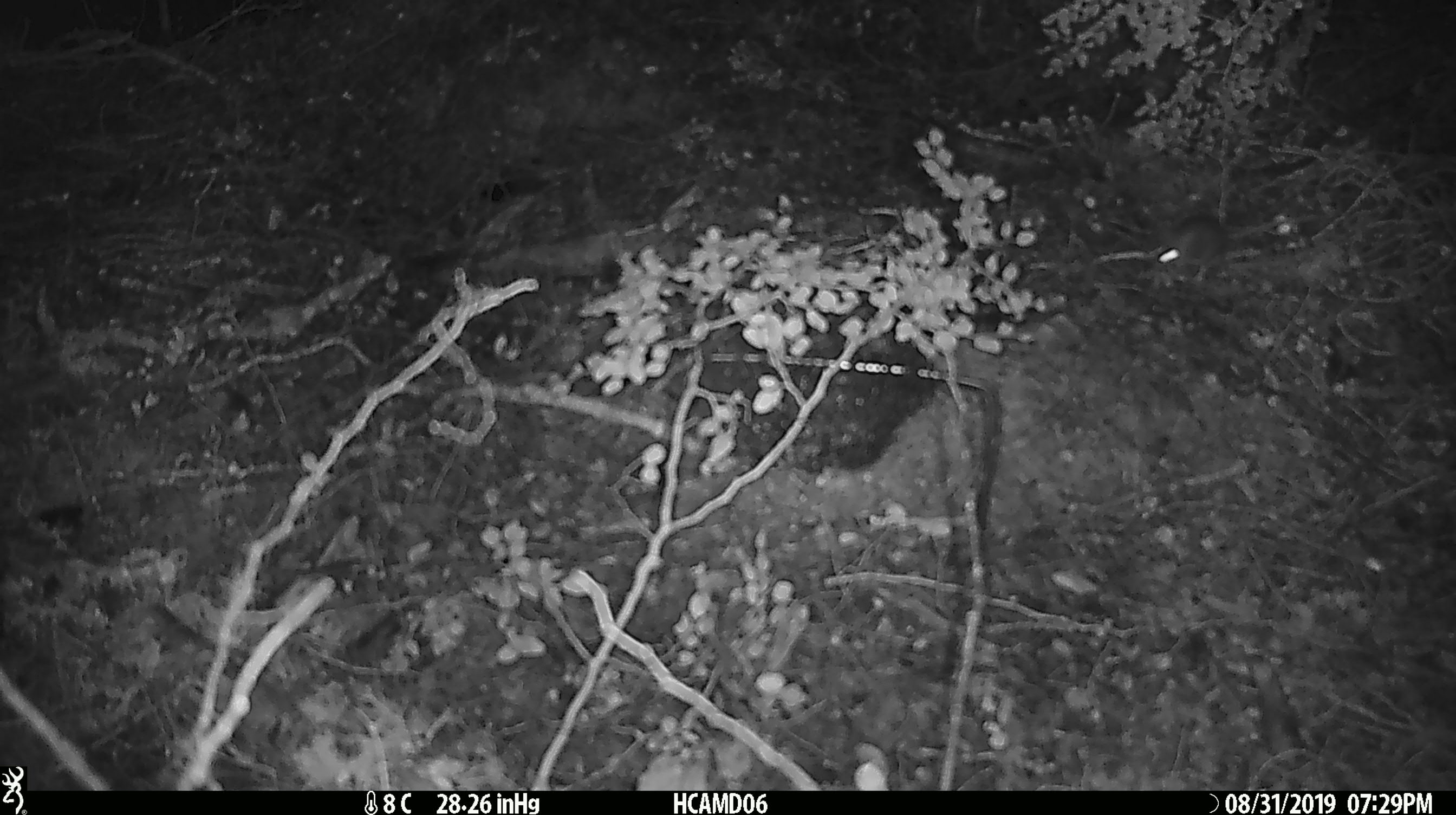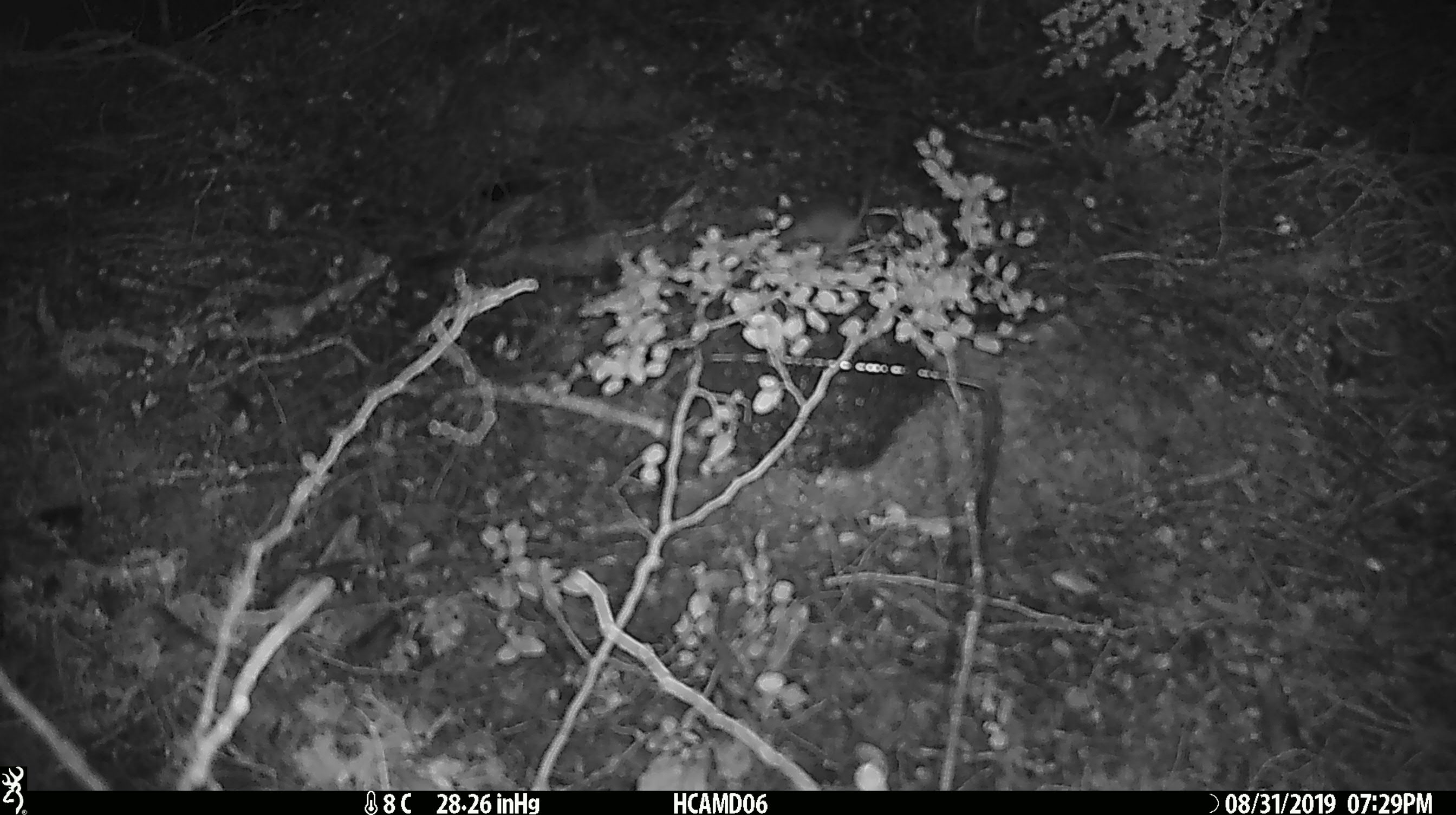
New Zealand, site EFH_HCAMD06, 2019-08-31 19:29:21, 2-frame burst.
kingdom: Animalia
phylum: Chordata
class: Mammalia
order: Rodentia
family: Muridae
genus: Mus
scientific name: Mus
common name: mouse